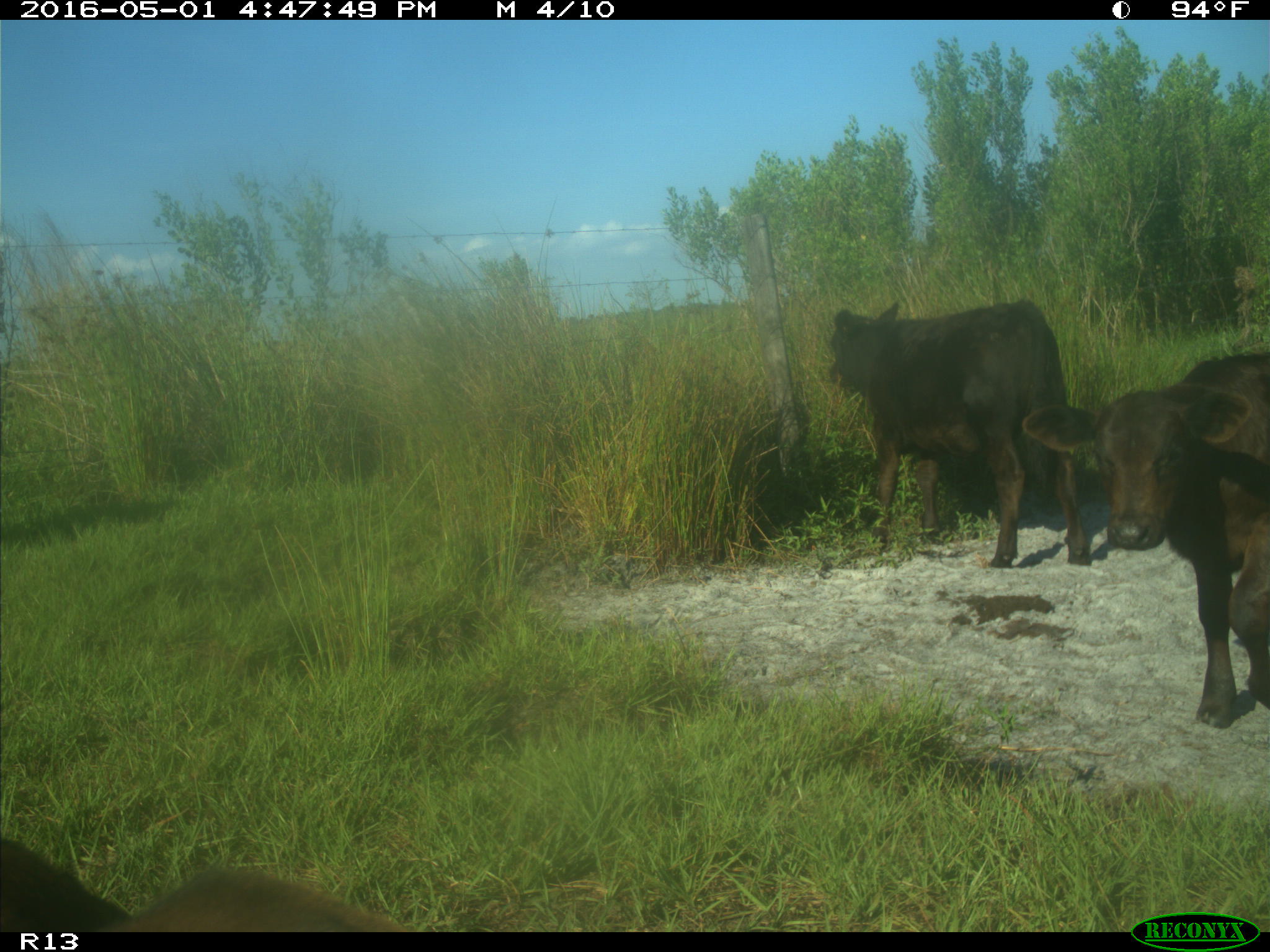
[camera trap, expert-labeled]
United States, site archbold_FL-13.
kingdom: Animalia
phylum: Chordata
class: Mammalia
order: Artiodactyla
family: Bovidae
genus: Bos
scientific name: Bos taurus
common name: domestic cow